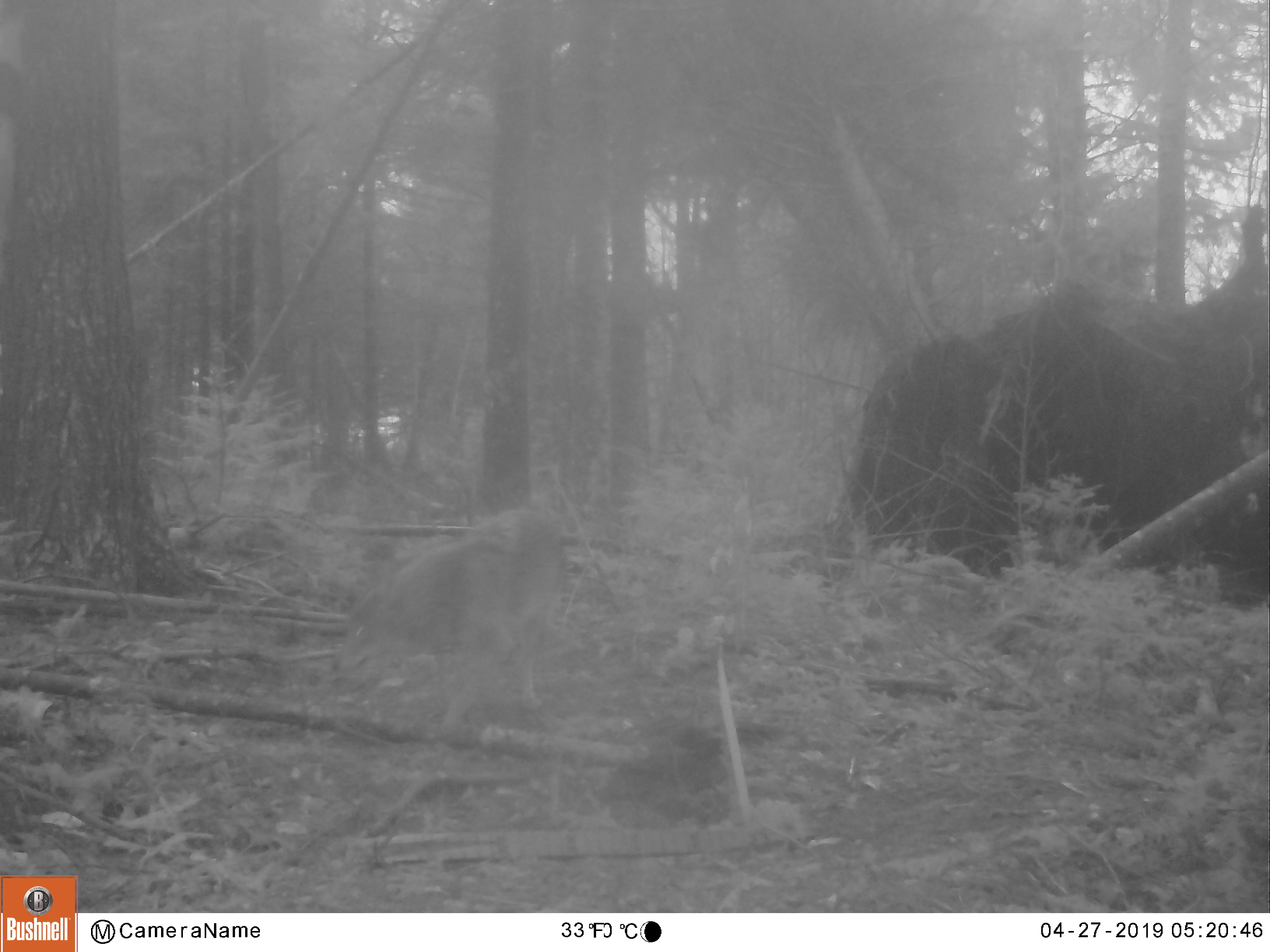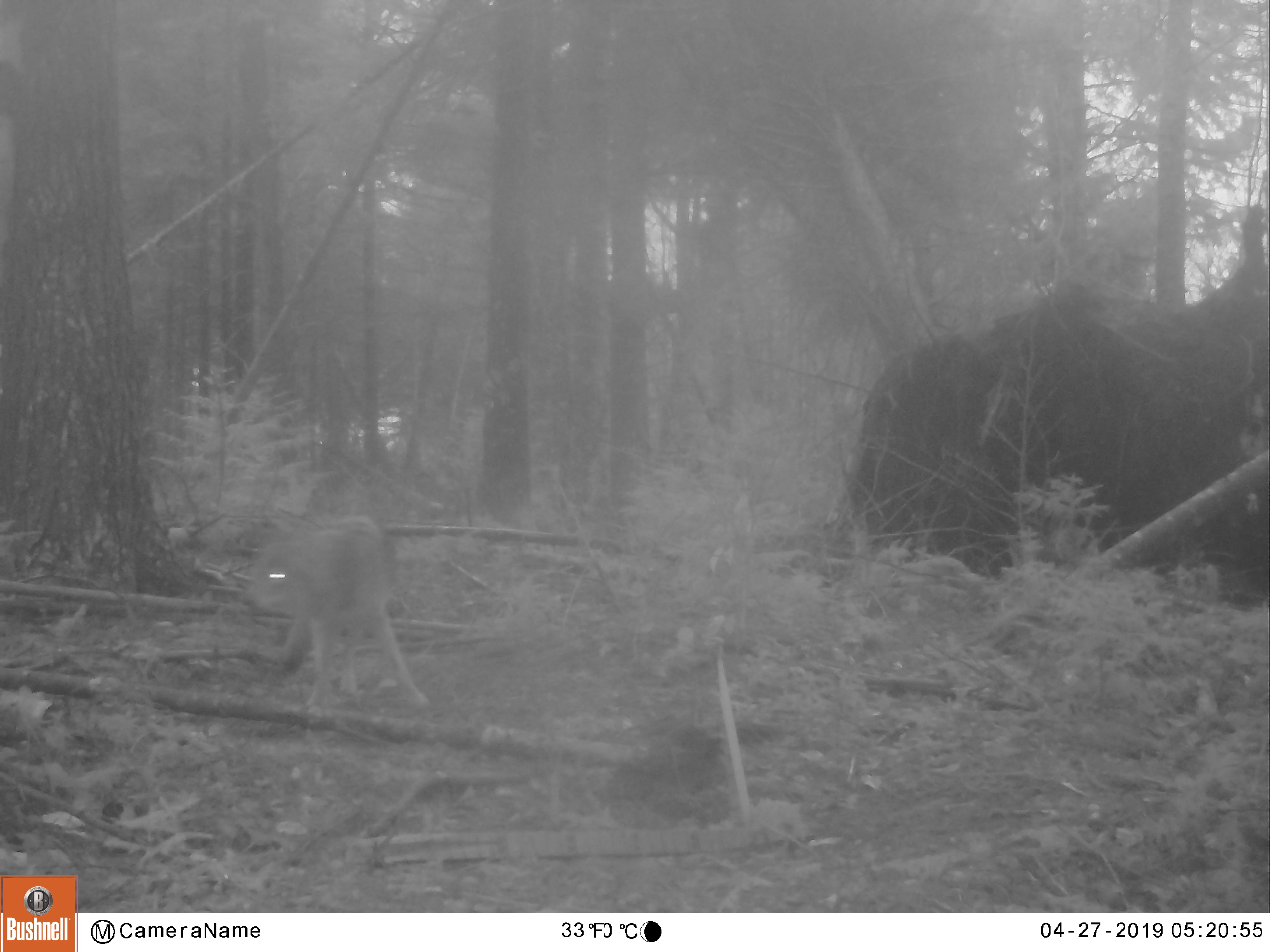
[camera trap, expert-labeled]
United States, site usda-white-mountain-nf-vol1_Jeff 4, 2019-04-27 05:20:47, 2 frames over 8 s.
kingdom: Animalia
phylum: Chordata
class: Mammalia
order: Carnivora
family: Canidae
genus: Canis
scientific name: Canis latrans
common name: coyote